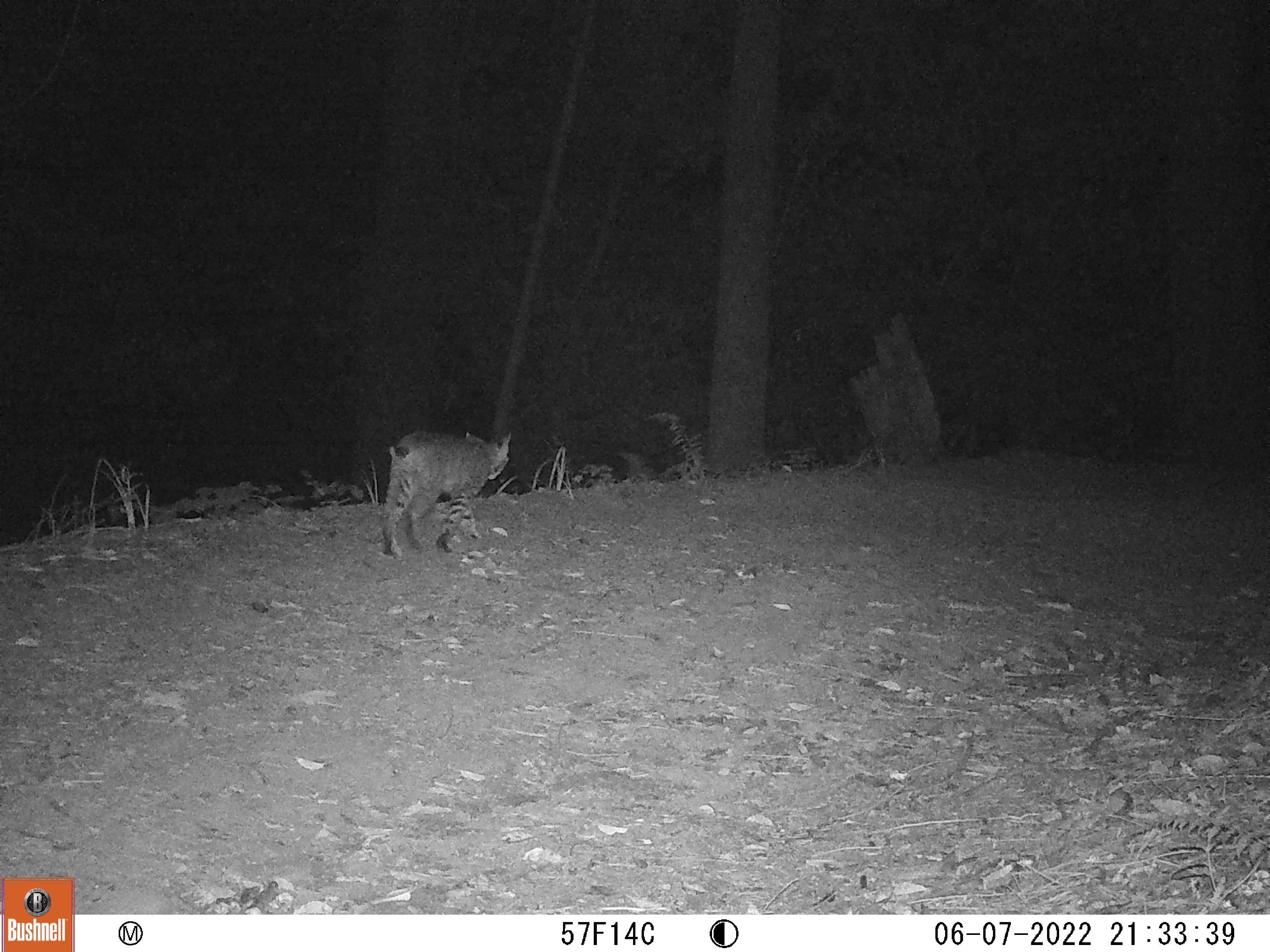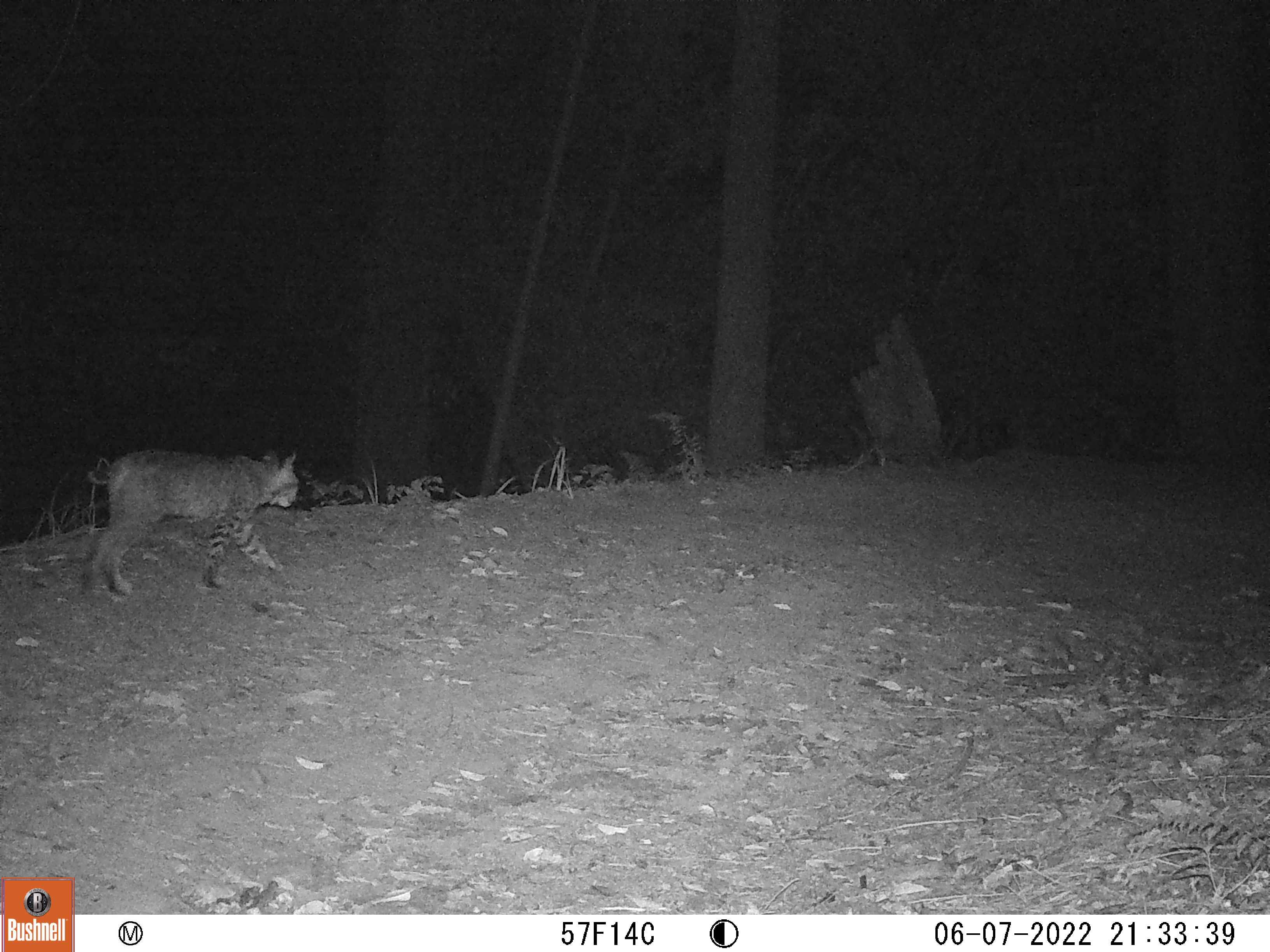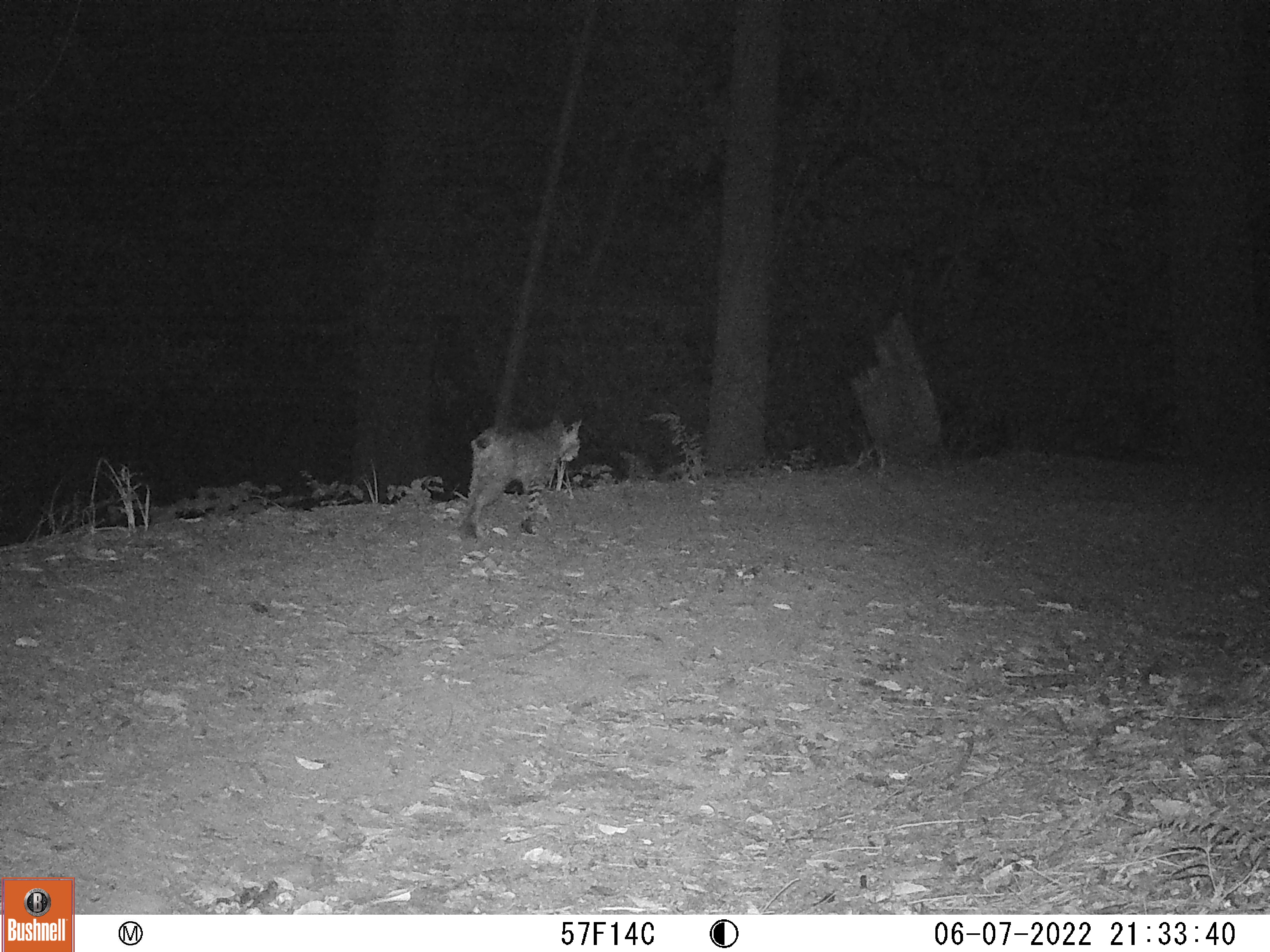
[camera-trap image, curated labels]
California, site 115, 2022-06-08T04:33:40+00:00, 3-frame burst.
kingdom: Animalia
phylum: Chordata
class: Mammalia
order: Carnivora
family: Felidae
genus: Lynx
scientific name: Lynx rufus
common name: bobcat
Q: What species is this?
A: Bobcat (Lynx rufus).